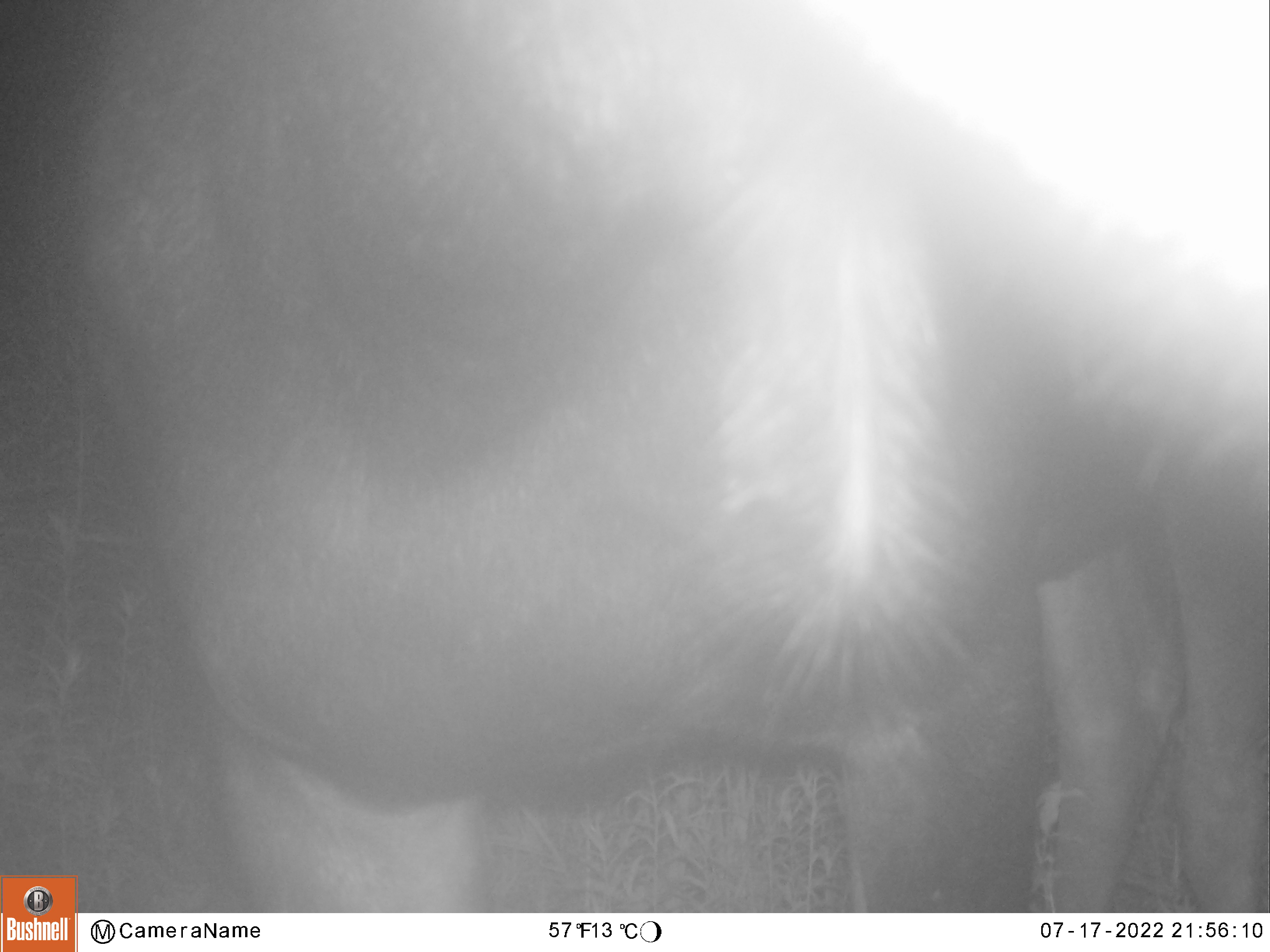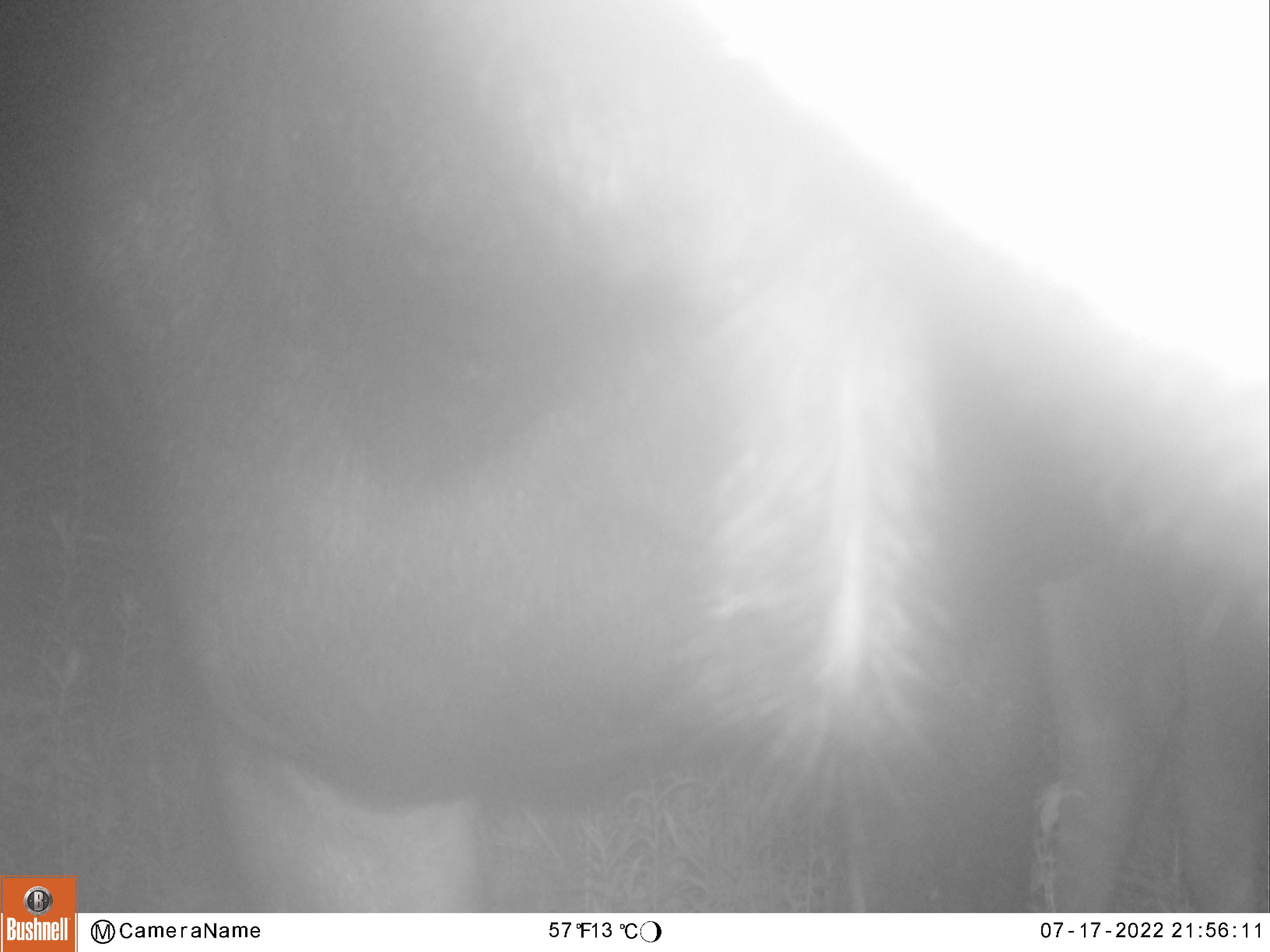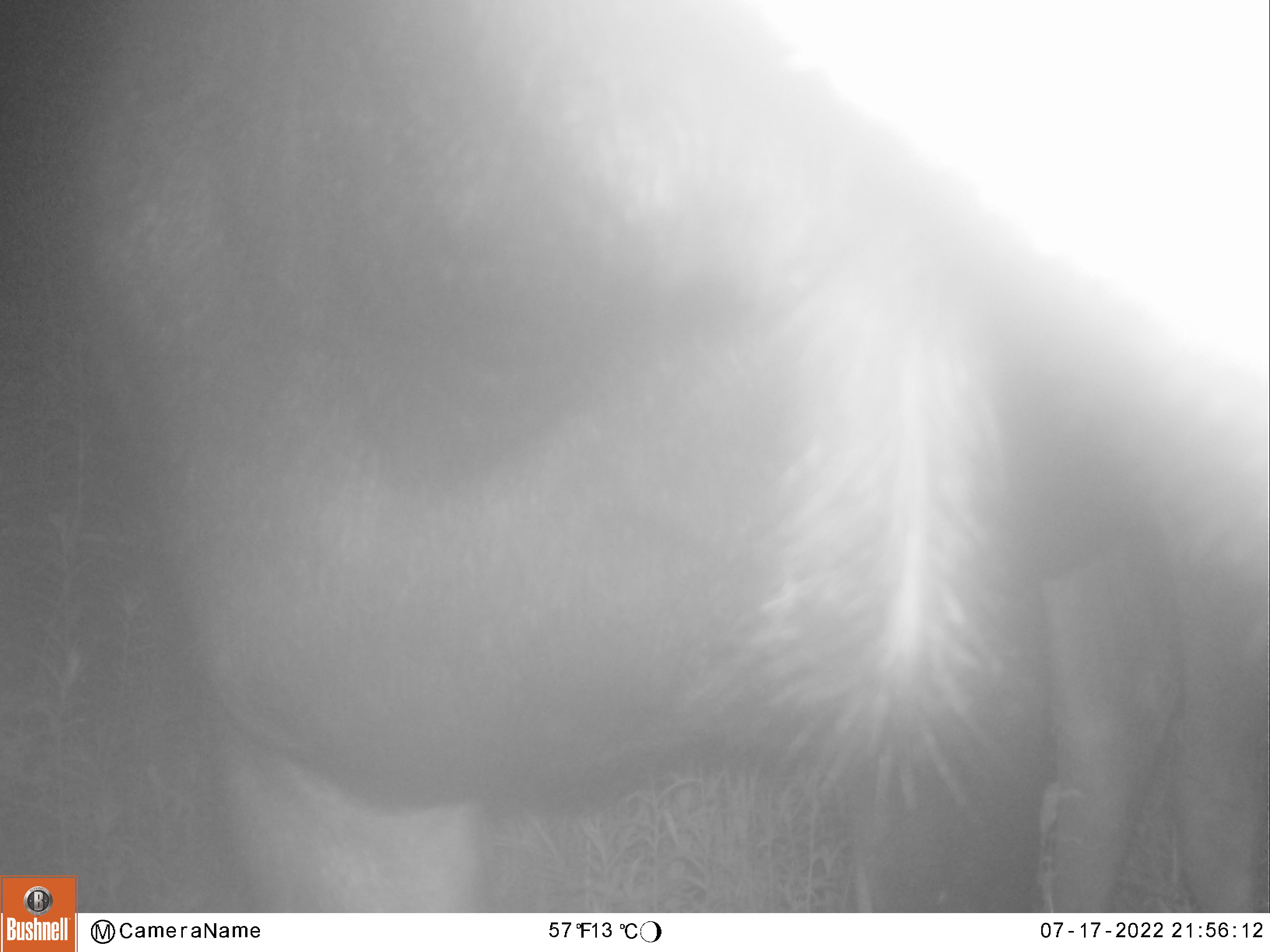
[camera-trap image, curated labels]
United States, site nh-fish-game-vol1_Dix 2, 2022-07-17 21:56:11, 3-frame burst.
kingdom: Animalia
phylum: Chordata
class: Mammalia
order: Artiodactyla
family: Cervidae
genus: Alces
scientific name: Alces alces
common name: moose